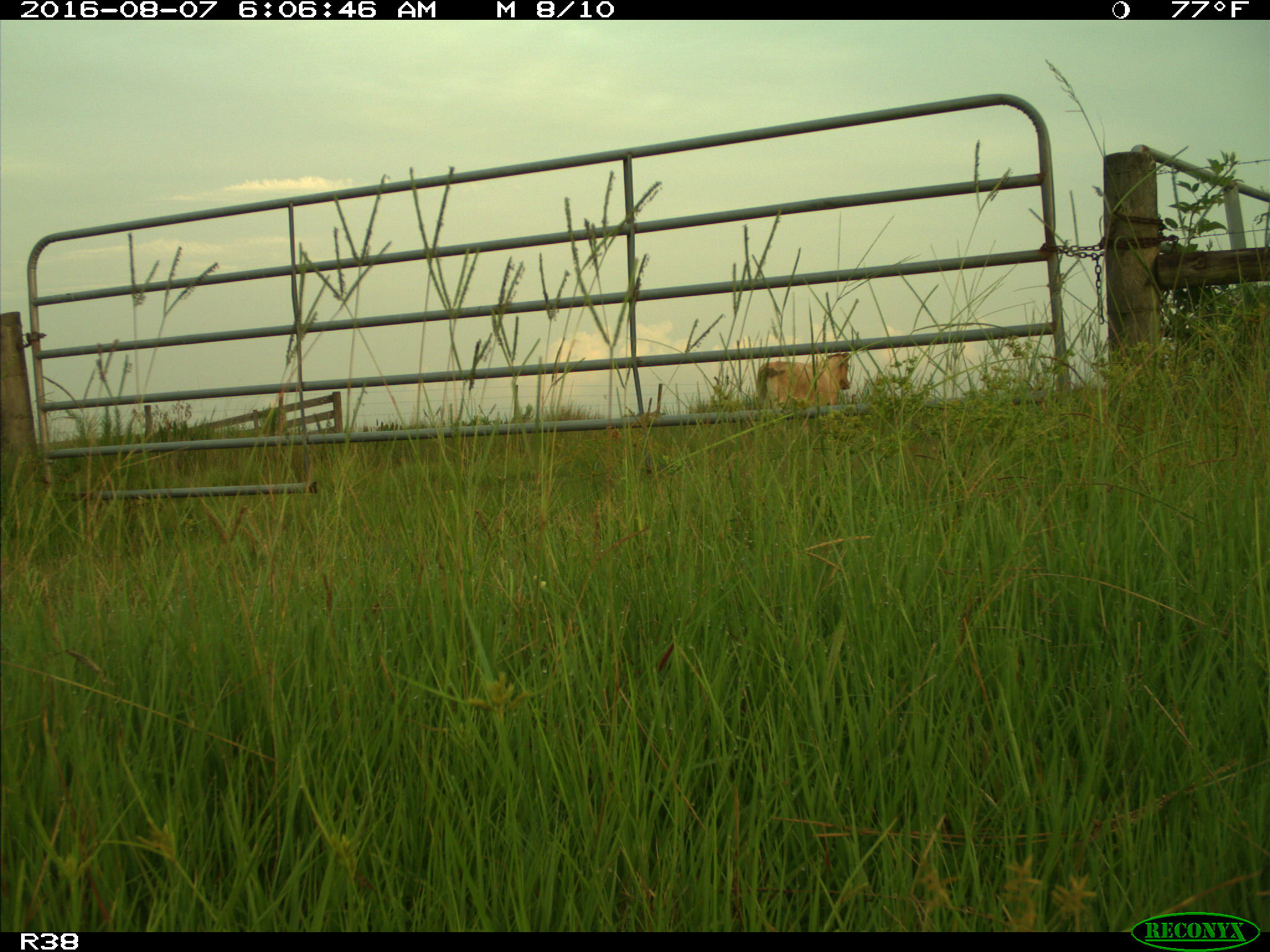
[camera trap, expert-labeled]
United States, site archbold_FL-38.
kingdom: Animalia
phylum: Chordata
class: Mammalia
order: Artiodactyla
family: Bovidae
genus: Bos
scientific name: Bos taurus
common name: domestic cow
Bos taurus (domestic cow).